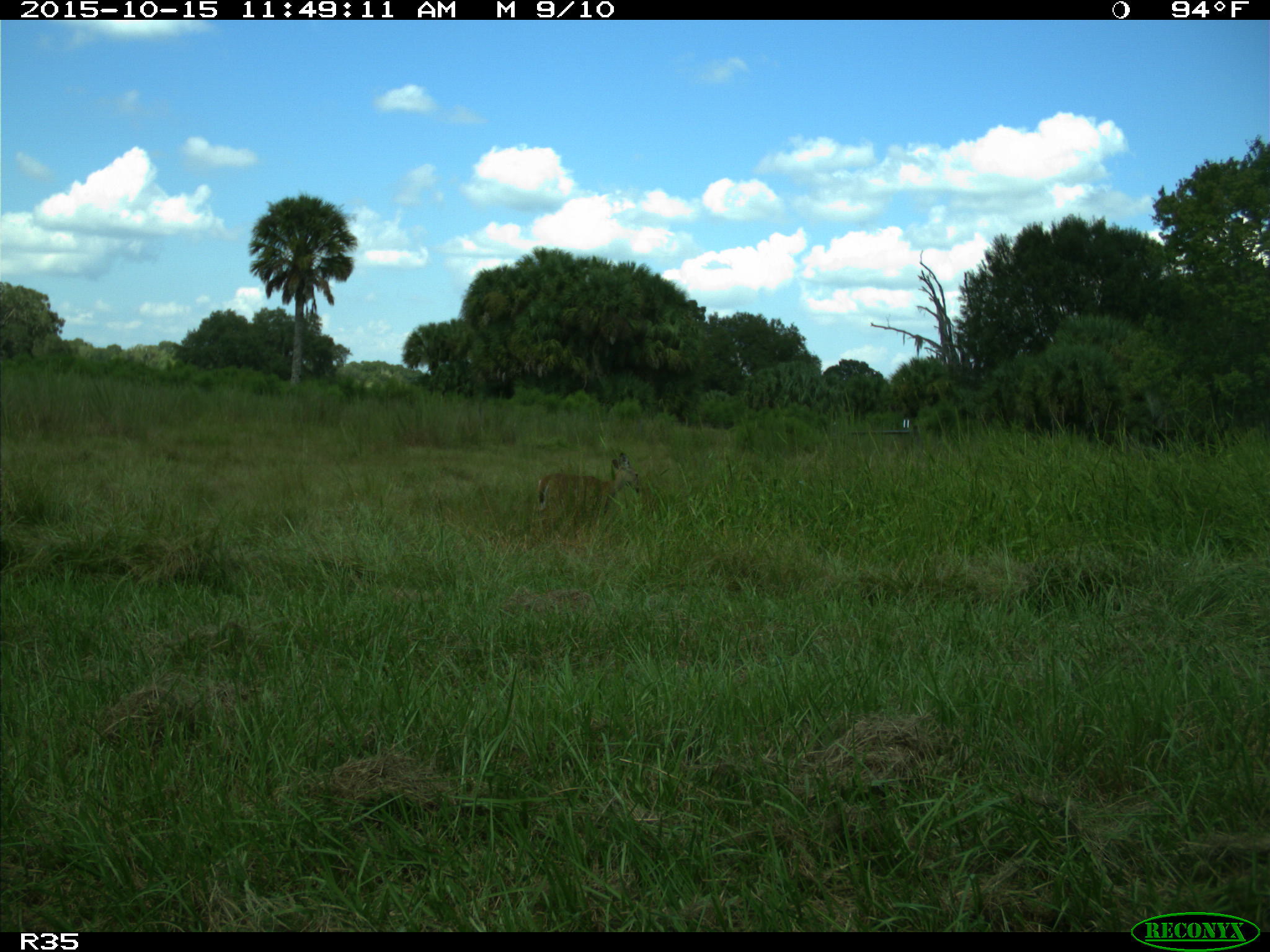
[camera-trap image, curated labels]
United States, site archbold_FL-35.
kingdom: Animalia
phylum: Chordata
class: Mammalia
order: Artiodactyla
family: Cervidae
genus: Odocoileus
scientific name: Odocoileus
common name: deer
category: unidentified deer